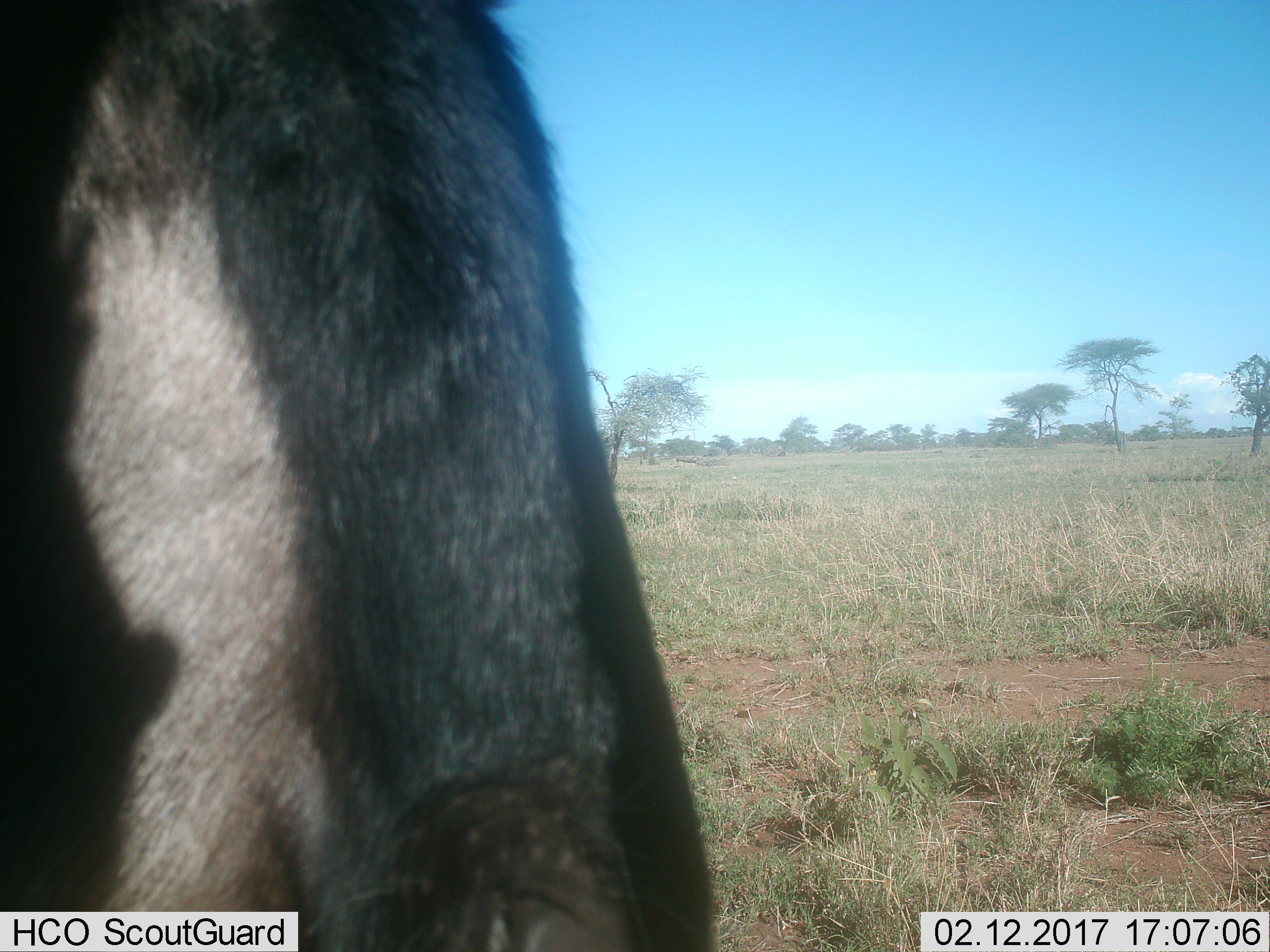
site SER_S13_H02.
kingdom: Animalia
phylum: Chordata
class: Mammalia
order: Artiodactyla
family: Bovidae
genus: Connochaetes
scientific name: Connochaetes taurinus taurinus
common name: blue wildebeest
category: wildebeestblue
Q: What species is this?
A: Wildebeestblue (blue wildebeest) (Connochaetes taurinus taurinus).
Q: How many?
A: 1.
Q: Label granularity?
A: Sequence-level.